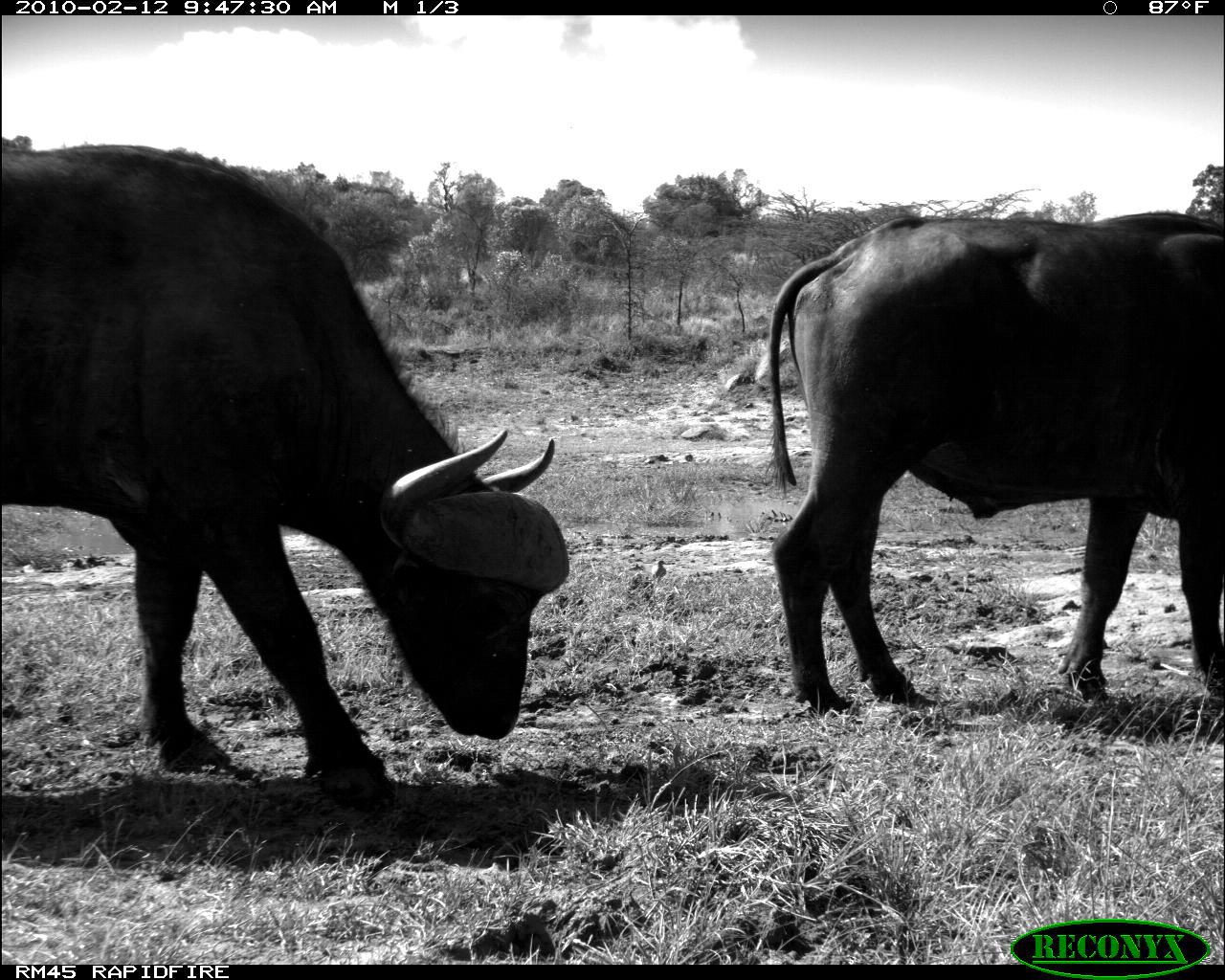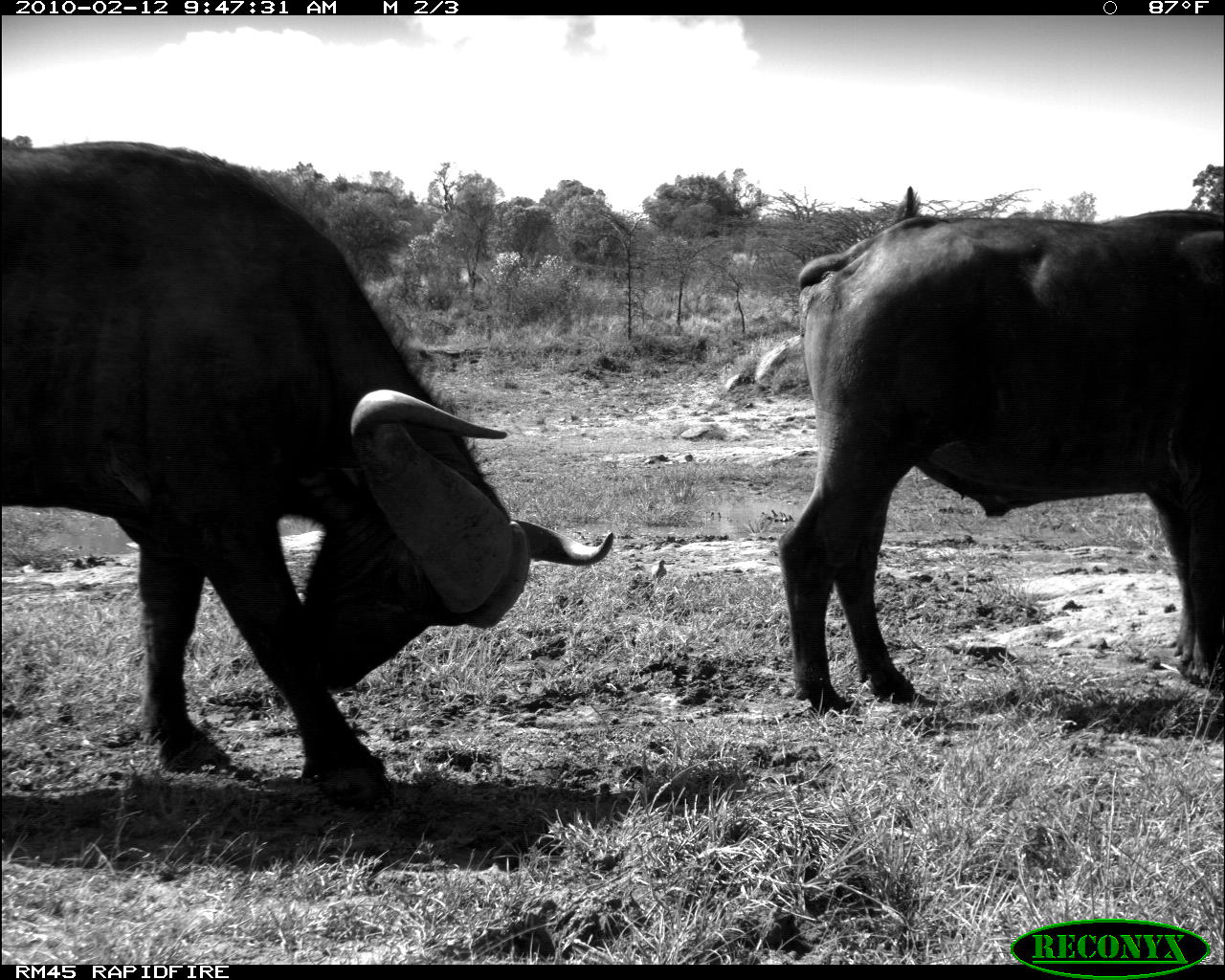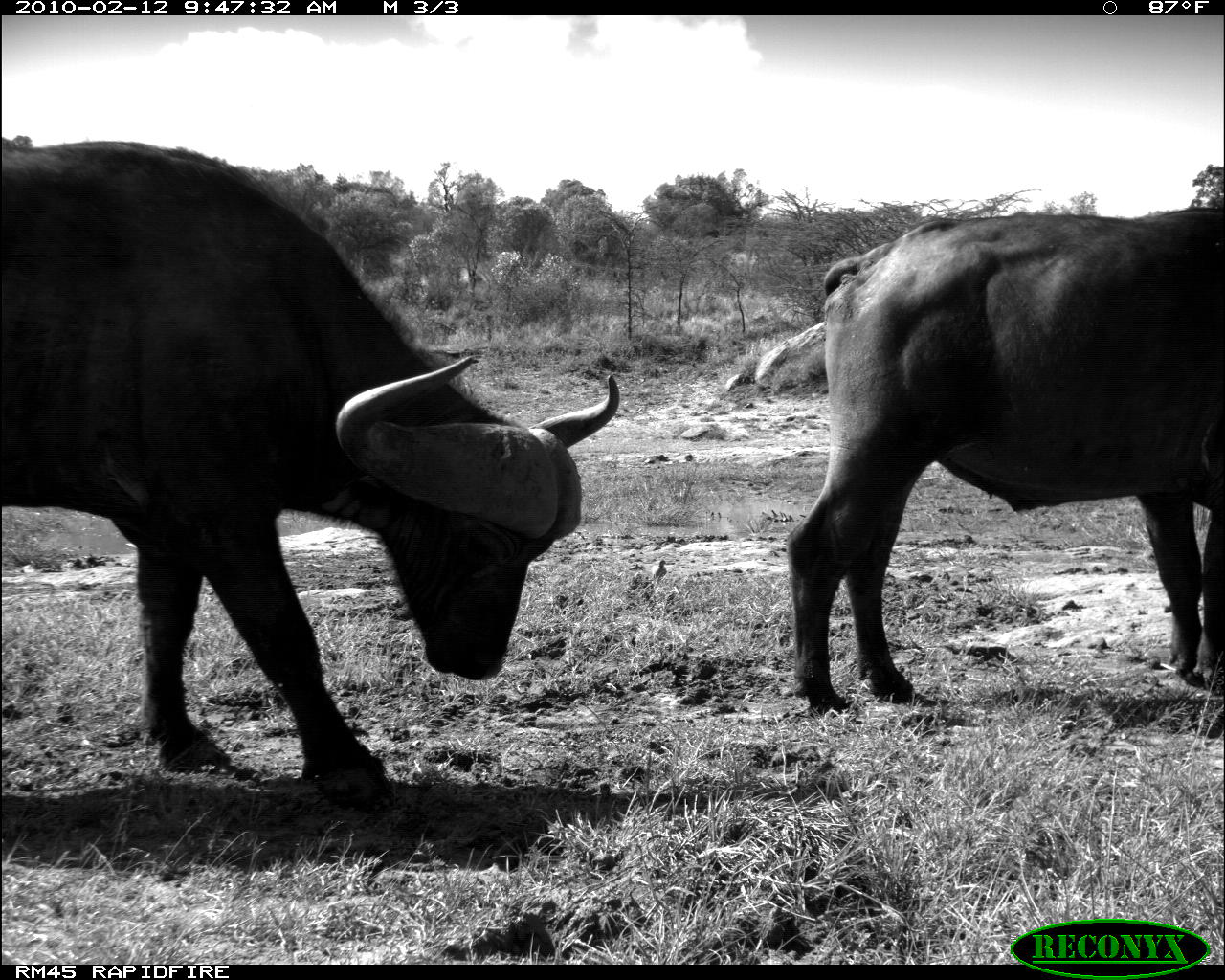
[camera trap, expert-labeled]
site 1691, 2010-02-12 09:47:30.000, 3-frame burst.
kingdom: Animalia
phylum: Chordata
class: Mammalia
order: Artiodactyla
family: Bovidae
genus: Syncerus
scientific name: Syncerus caffer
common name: african buffalo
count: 2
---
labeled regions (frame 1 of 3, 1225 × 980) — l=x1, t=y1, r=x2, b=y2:
syncerus caffer: l=0, t=143, r=570, b=812; l=765, t=210, r=1222, b=713; l=651, t=559, r=668, b=585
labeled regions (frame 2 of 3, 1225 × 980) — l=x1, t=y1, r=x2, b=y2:
syncerus caffer: l=0, t=140, r=613, b=813; l=775, t=185, r=1222, b=714; l=651, t=559, r=668, b=585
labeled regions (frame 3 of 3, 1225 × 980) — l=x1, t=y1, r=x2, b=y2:
syncerus caffer: l=0, t=138, r=621, b=814; l=784, t=206, r=1223, b=711; l=651, t=559, r=668, b=585